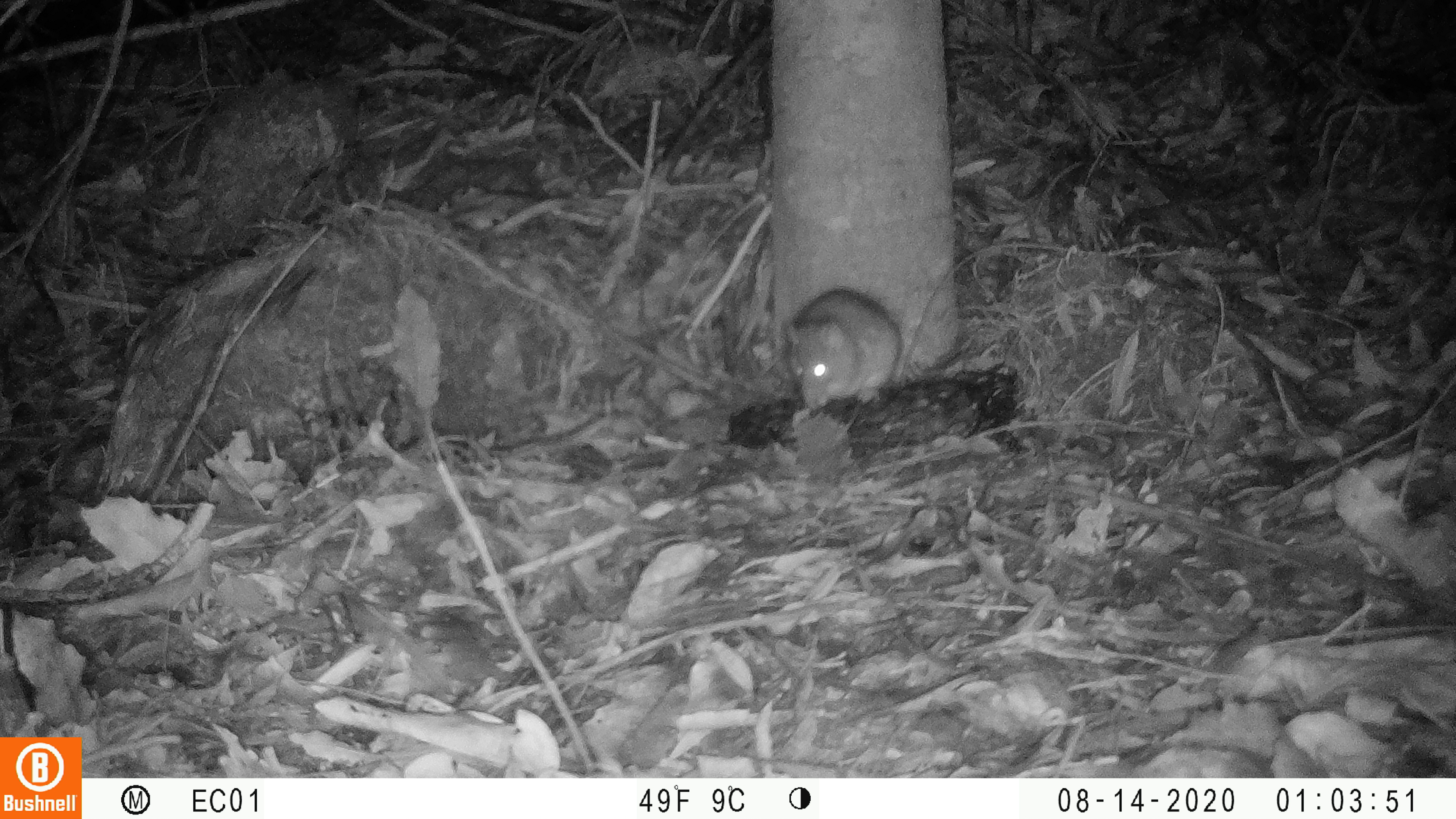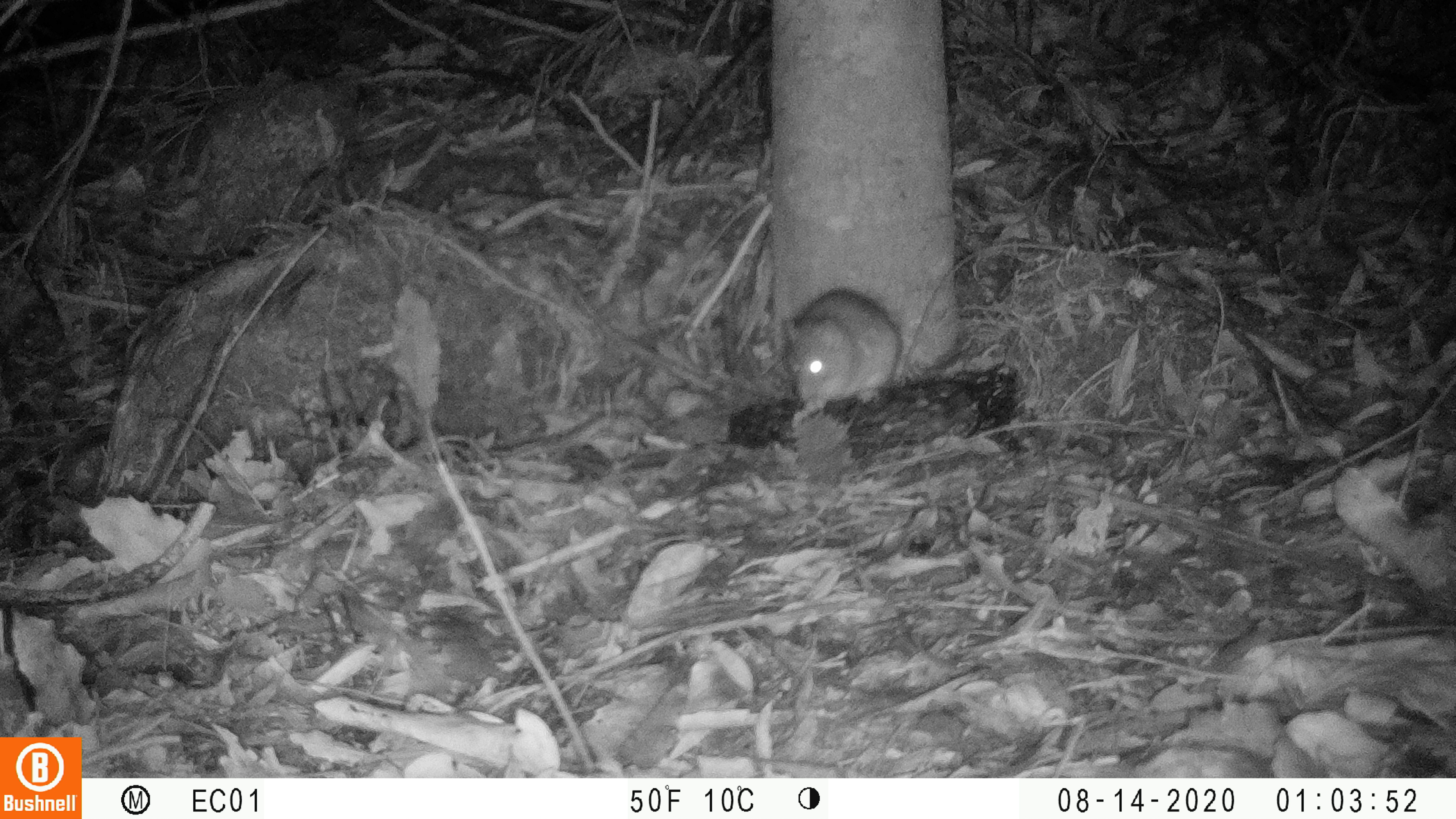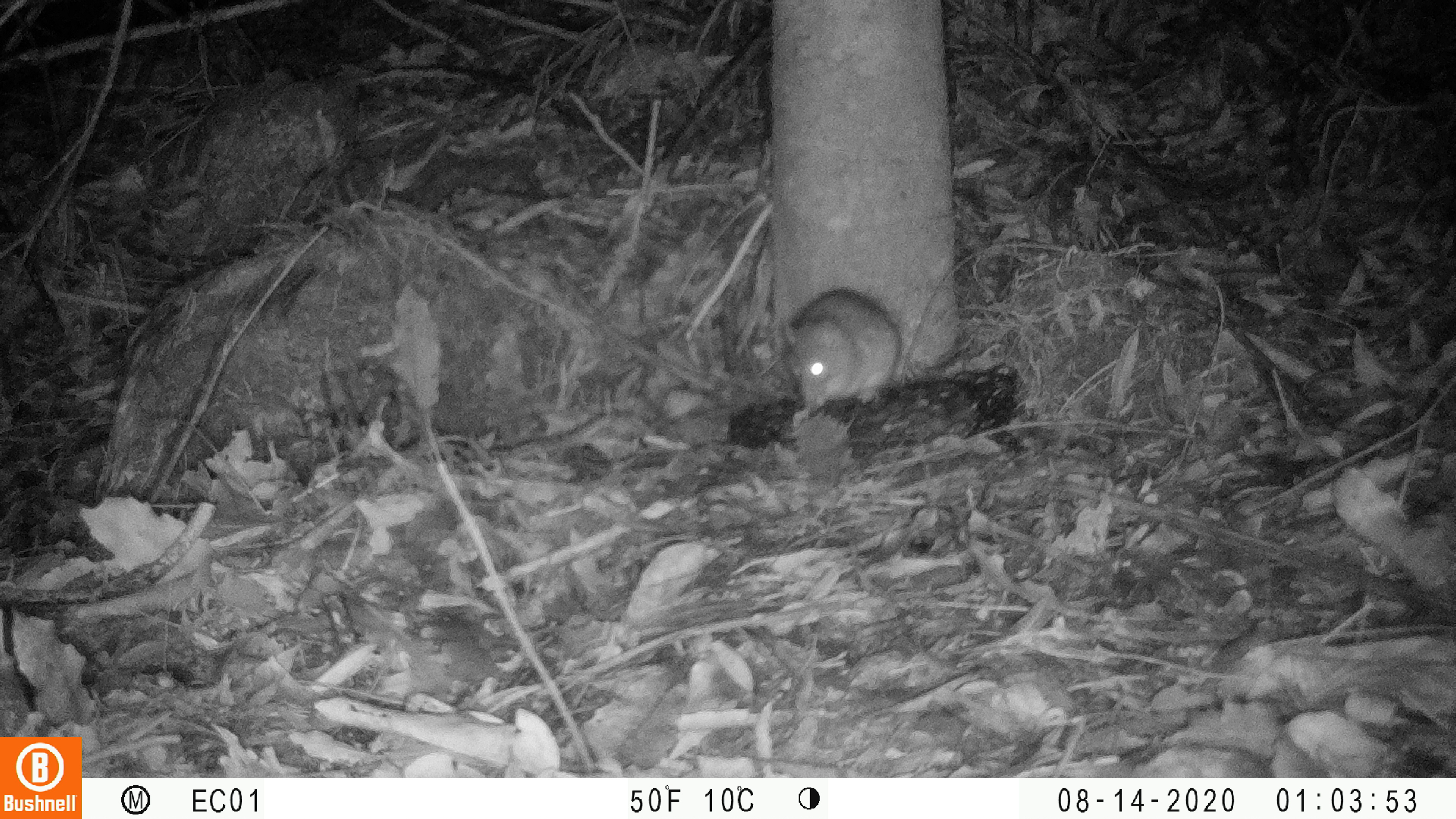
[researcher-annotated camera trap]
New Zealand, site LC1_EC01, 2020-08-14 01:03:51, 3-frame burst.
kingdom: Animalia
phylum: Chordata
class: Mammalia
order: Rodentia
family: Muridae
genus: Rattus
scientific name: Rattus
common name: rat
Rat (Rattus).